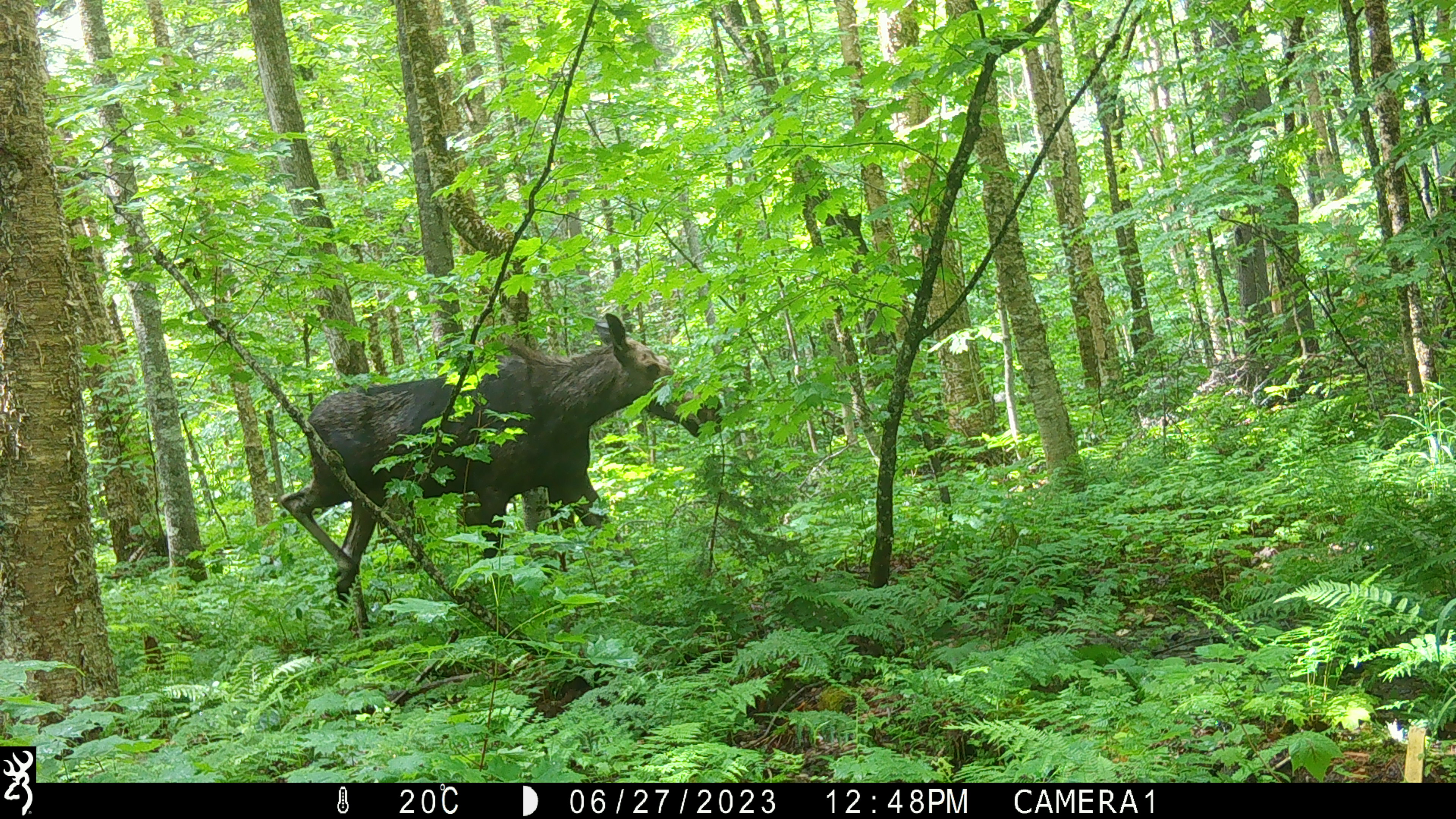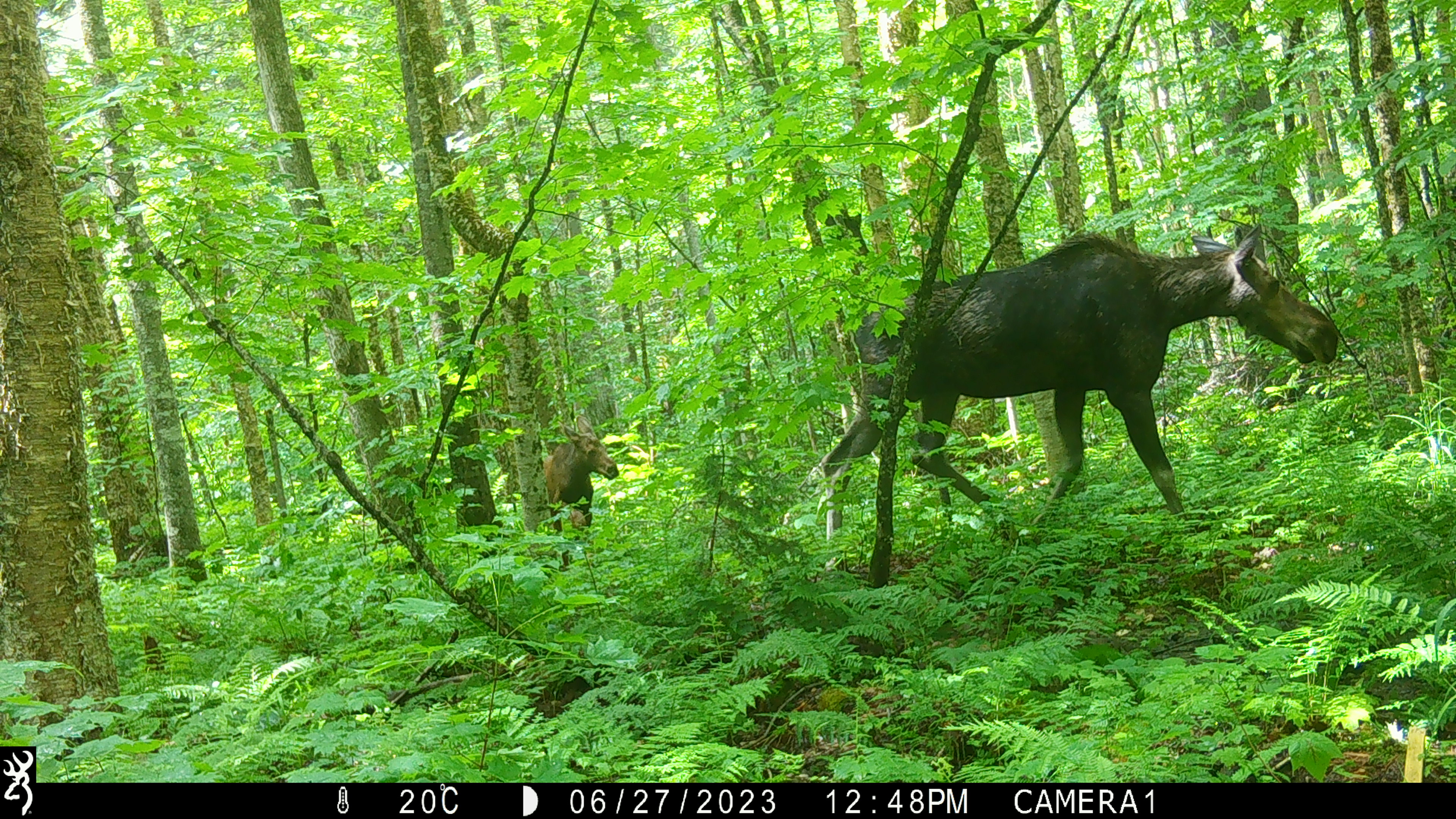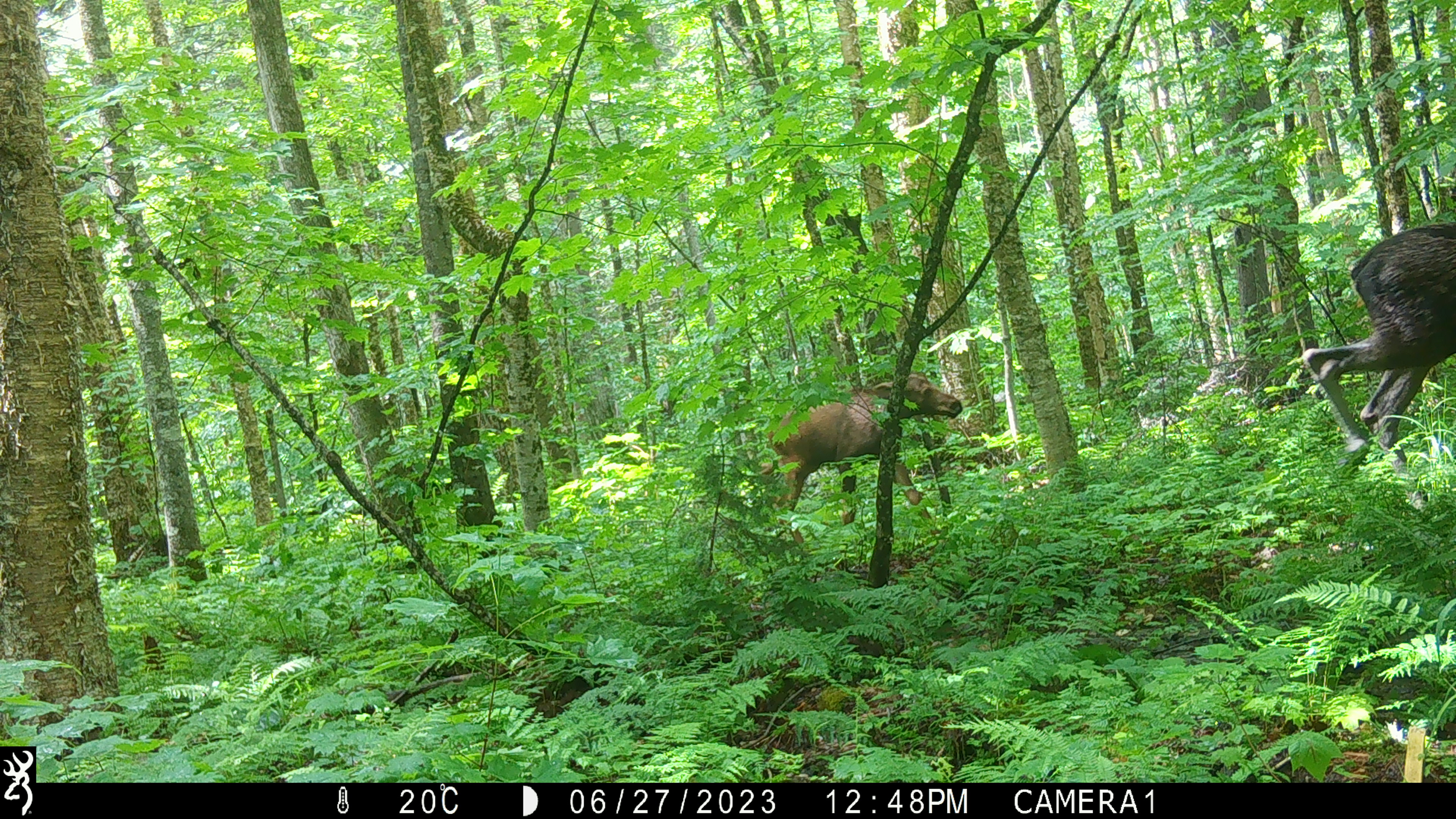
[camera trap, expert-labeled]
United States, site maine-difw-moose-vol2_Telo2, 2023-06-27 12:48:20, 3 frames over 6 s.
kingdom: Animalia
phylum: Chordata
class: Mammalia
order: Artiodactyla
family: Cervidae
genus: Alces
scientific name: Alces alces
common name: moose